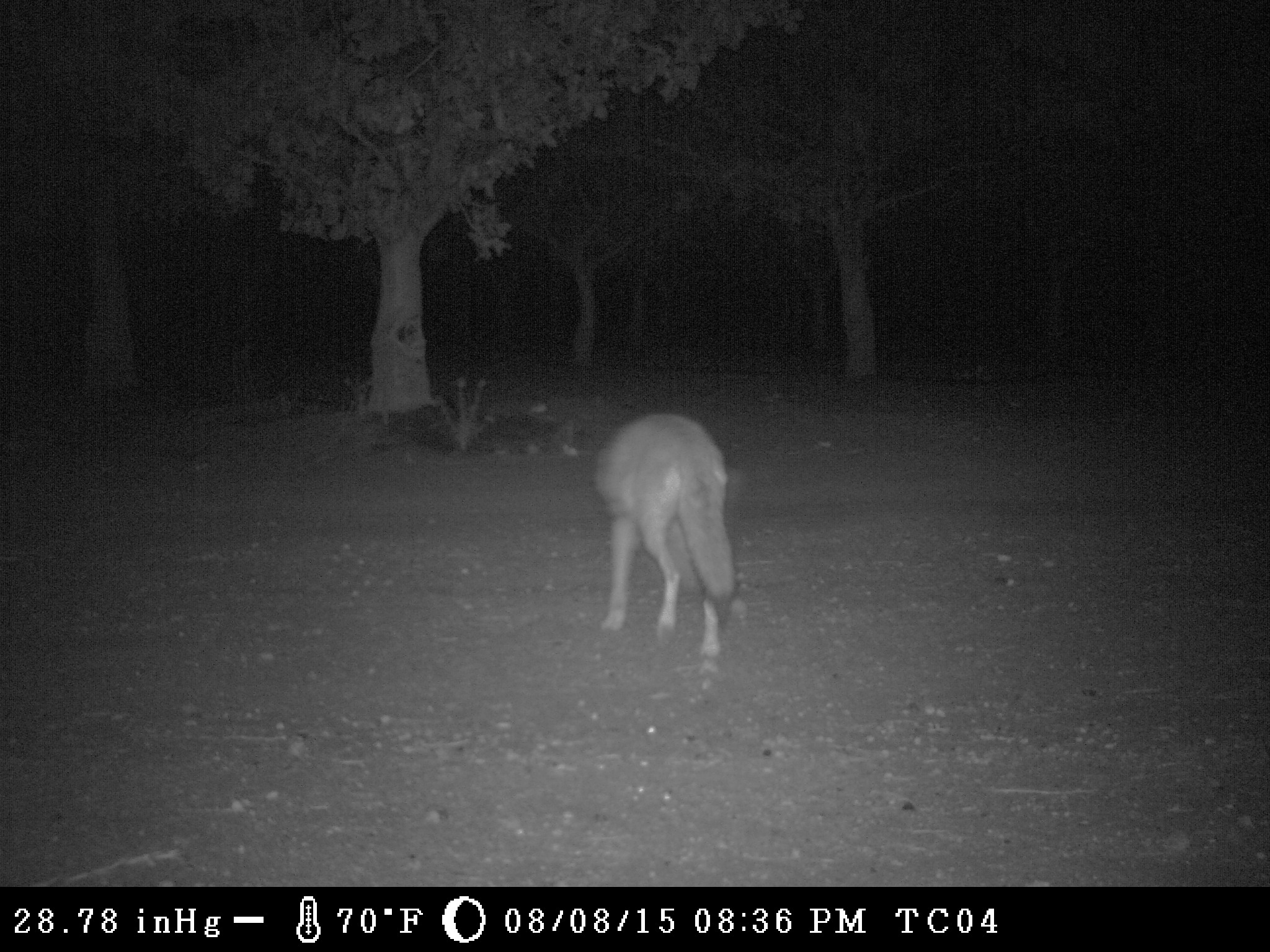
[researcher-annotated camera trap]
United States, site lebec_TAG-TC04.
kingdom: Animalia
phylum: Chordata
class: Mammalia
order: Carnivora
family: Canidae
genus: Canis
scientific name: Canis latrans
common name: coyote